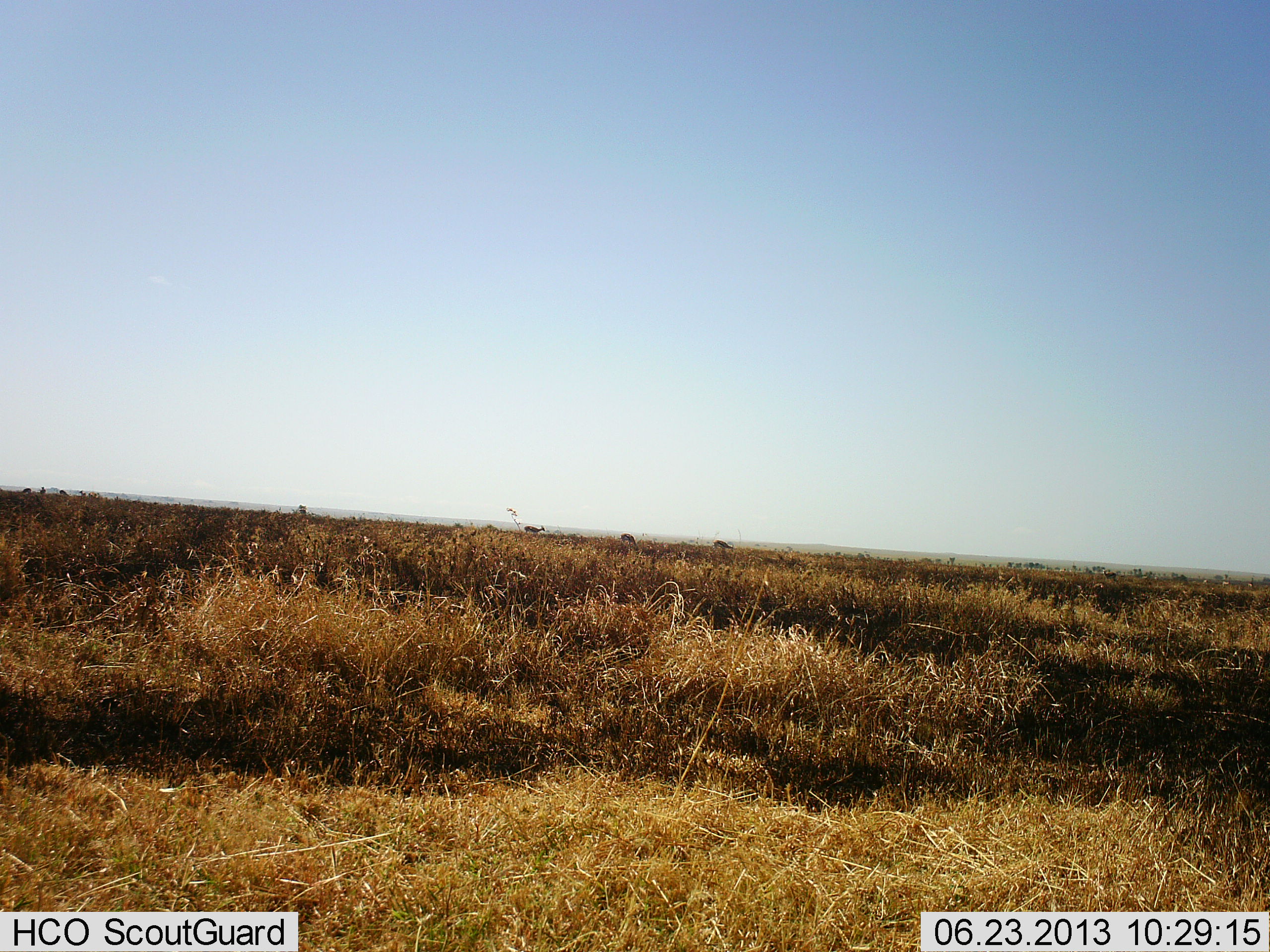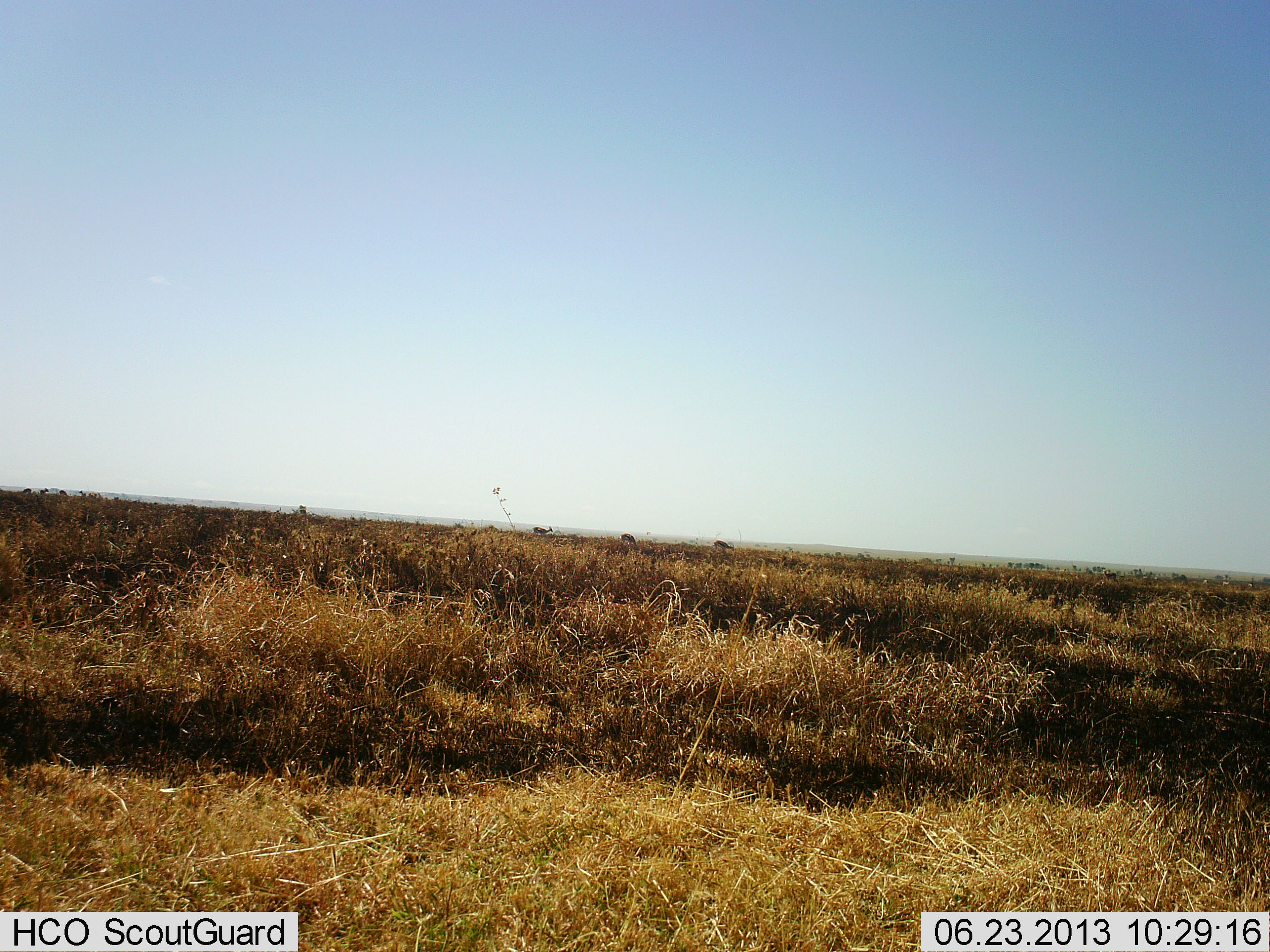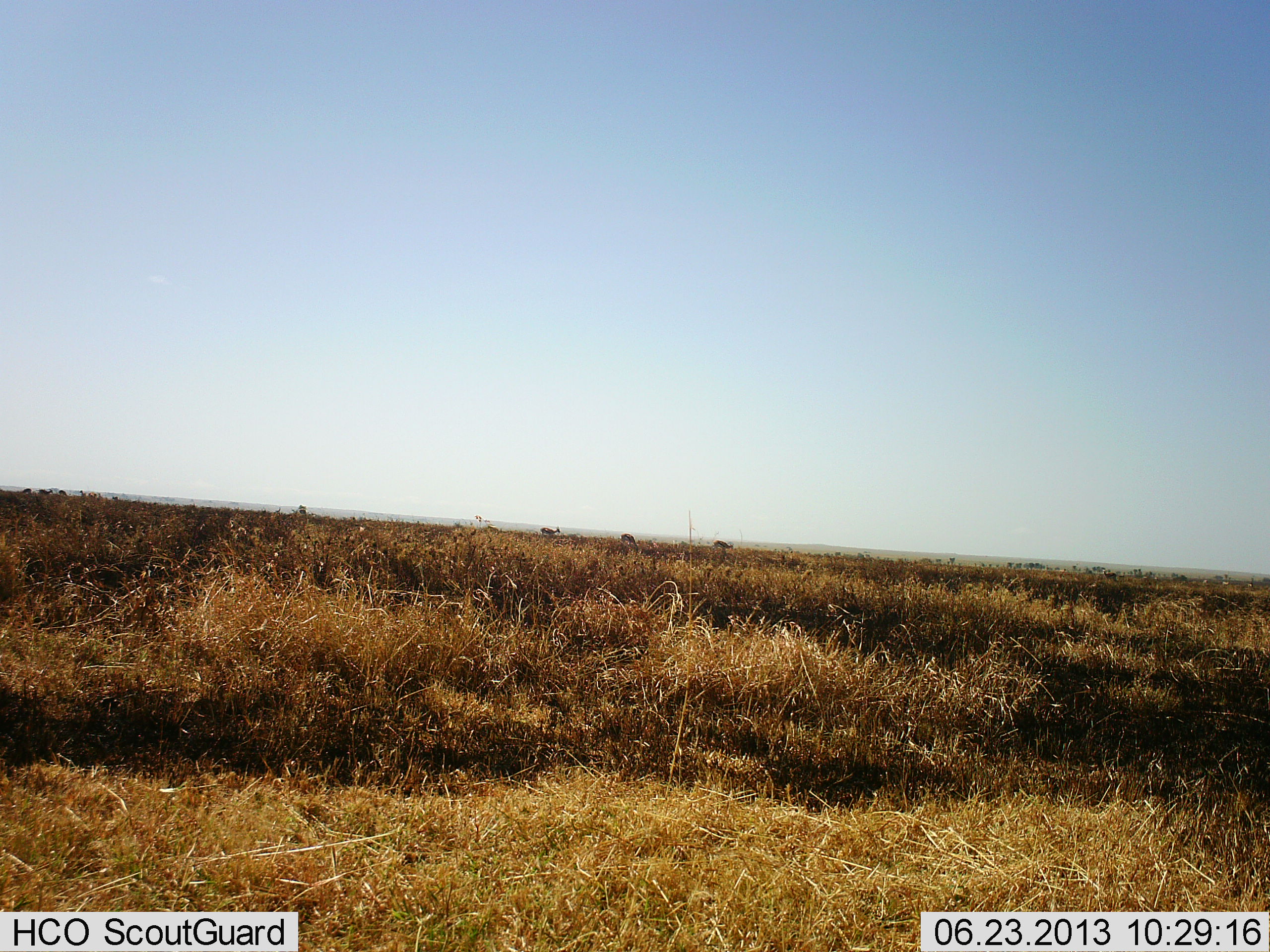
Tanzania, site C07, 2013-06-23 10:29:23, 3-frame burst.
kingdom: Animalia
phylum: Chordata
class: Mammalia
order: Artiodactyla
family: Bovidae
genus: Eudorcas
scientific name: Eudorcas thomsonii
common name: thomson's gazelle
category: gazellethomsons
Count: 3.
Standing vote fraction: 50%.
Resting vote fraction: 0%.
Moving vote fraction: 75%.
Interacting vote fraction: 0%.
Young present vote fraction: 0%.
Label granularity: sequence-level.